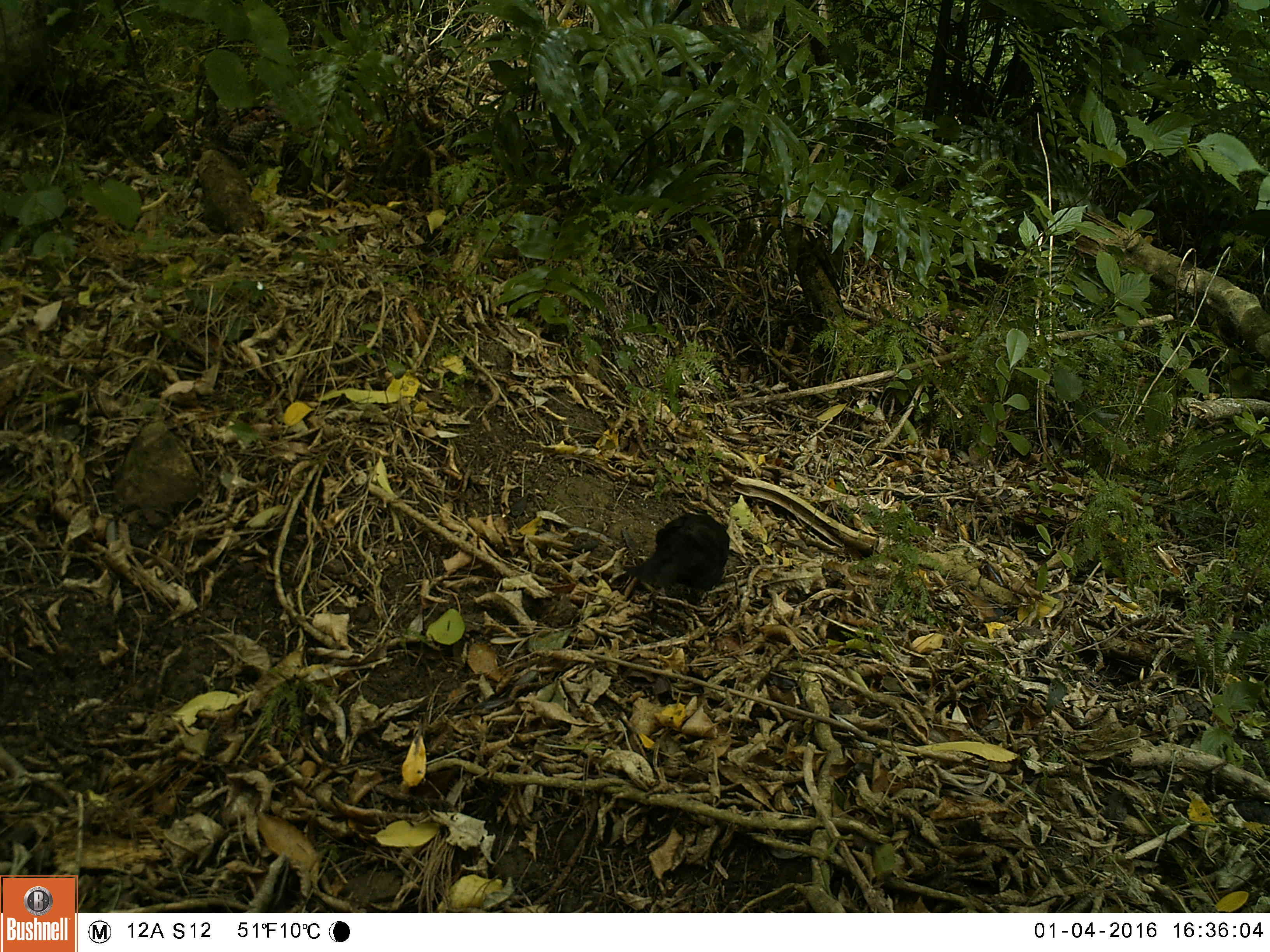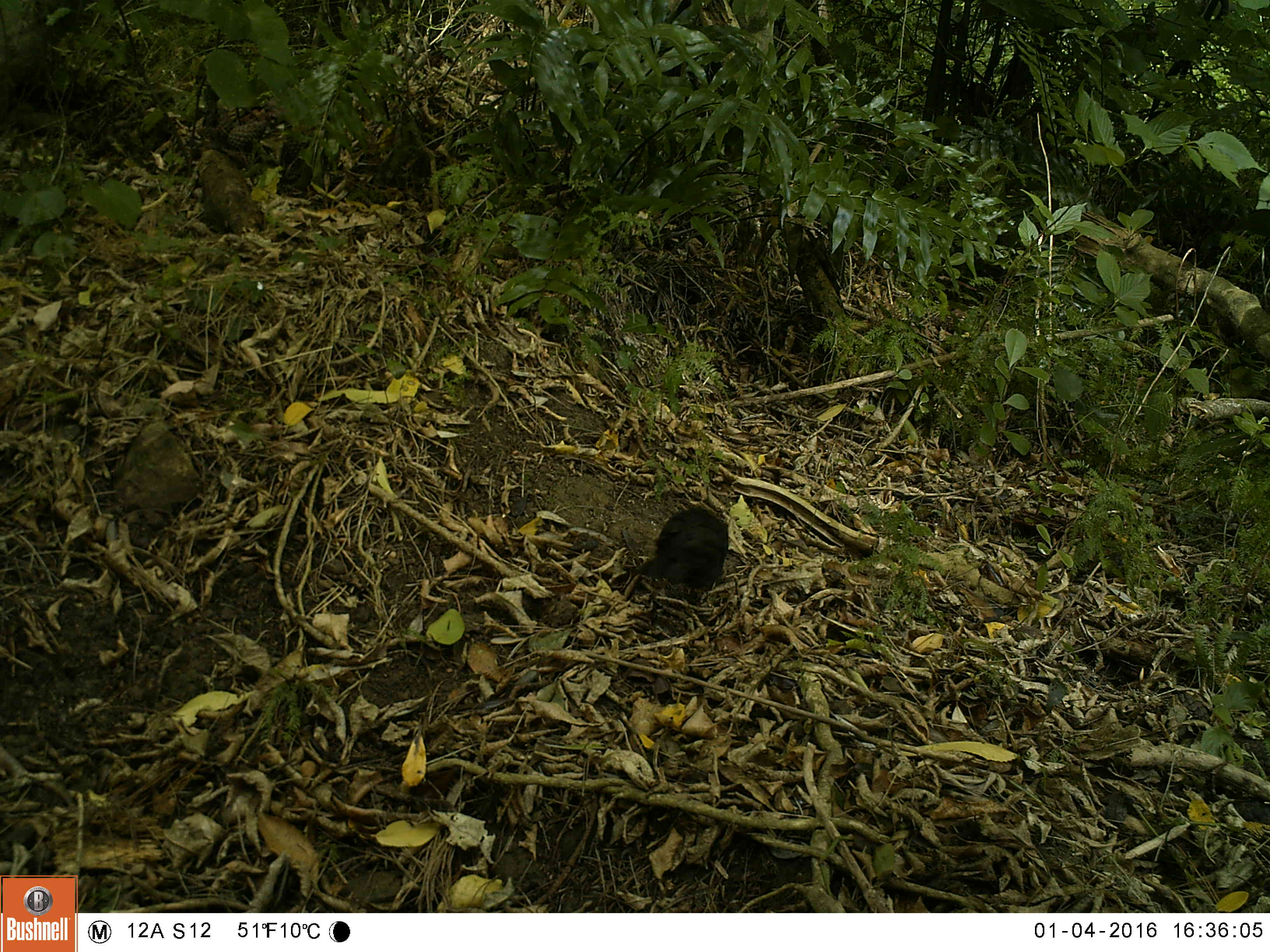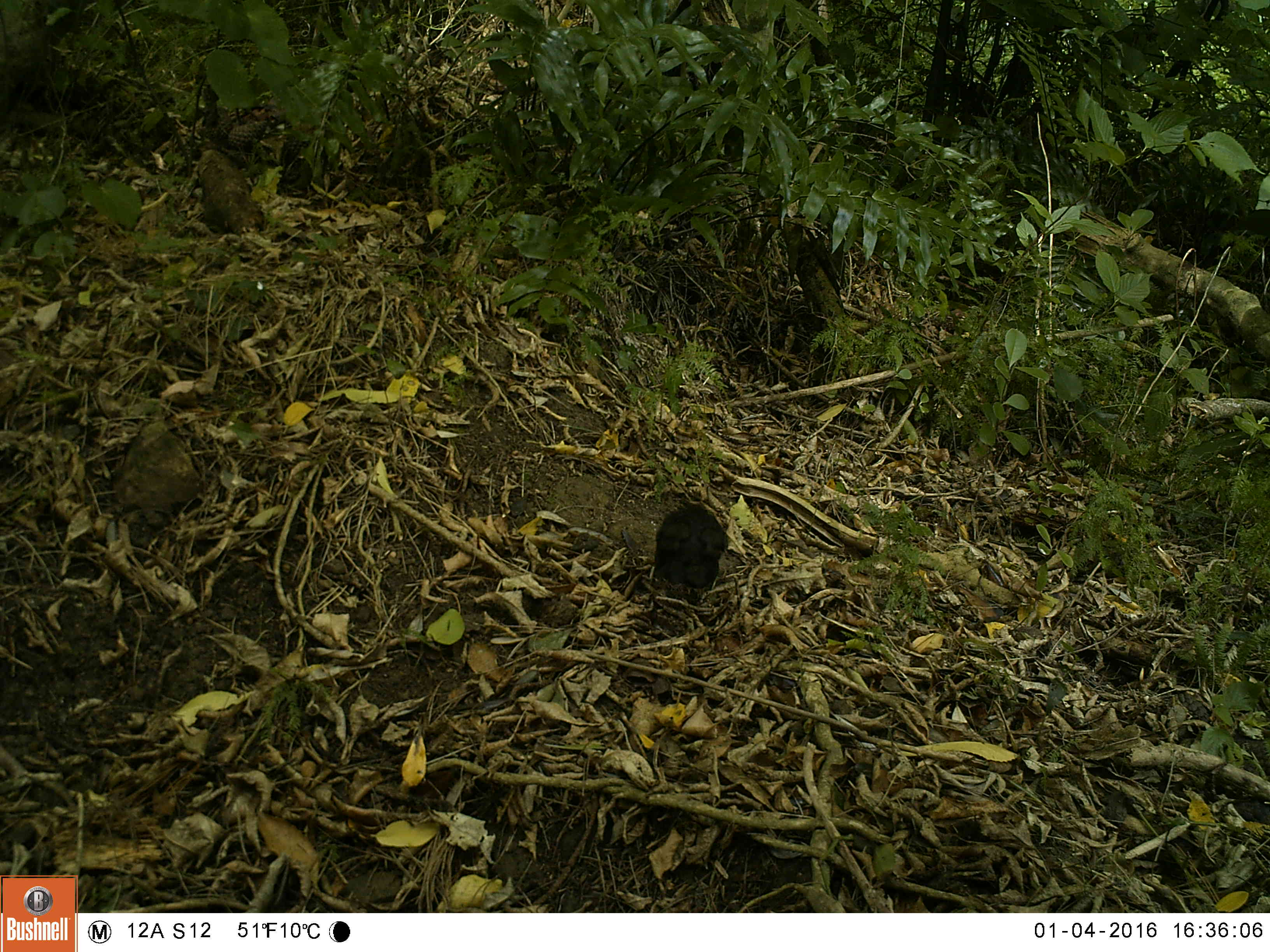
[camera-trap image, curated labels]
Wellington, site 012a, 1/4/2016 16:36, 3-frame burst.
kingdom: Animalia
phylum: Chordata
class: Aves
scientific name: Aves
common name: bird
Bird (Aves).